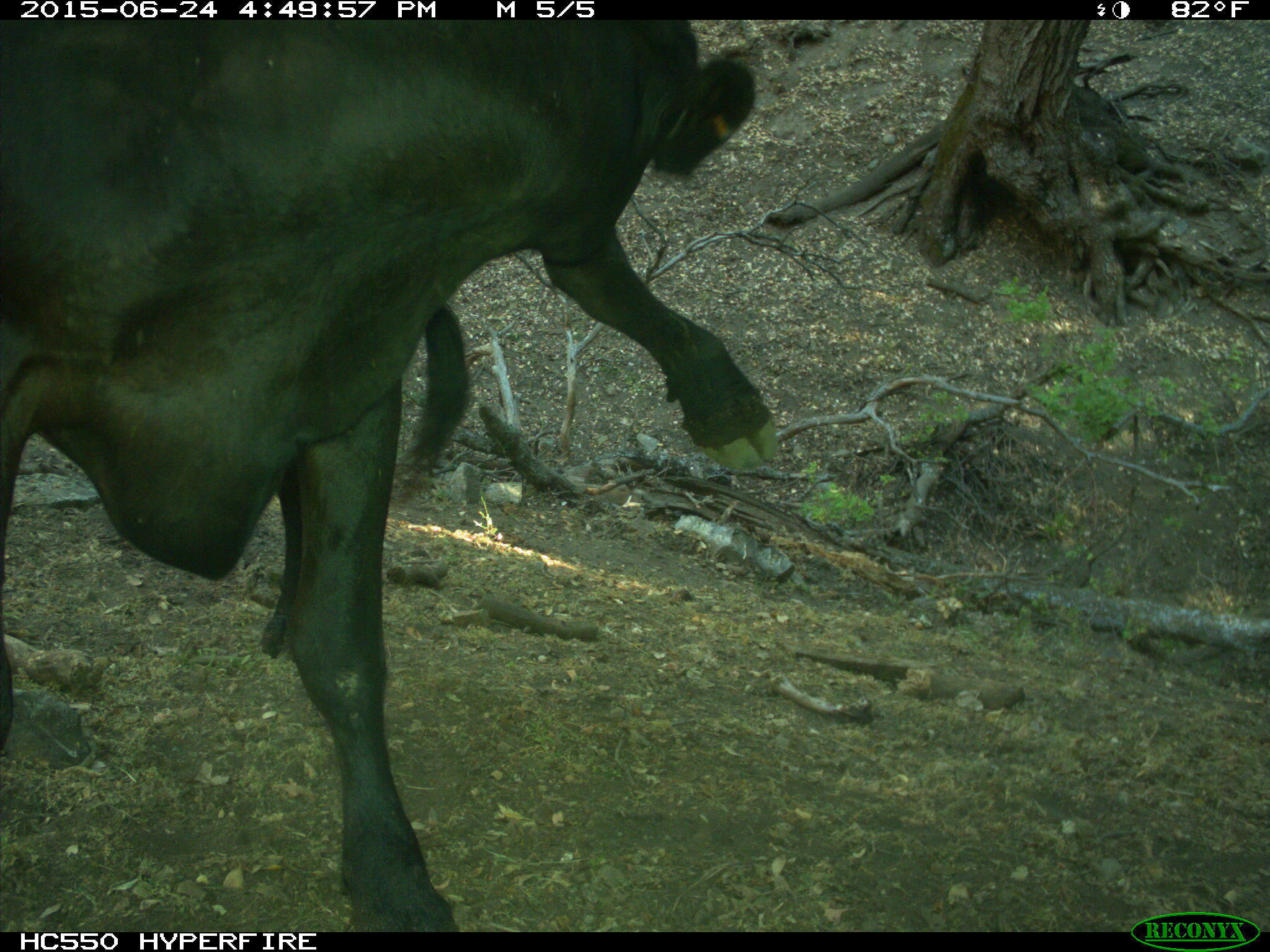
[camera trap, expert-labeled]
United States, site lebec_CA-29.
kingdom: Animalia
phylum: Chordata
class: Mammalia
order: Artiodactyla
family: Bovidae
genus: Bos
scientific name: Bos taurus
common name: domestic cow